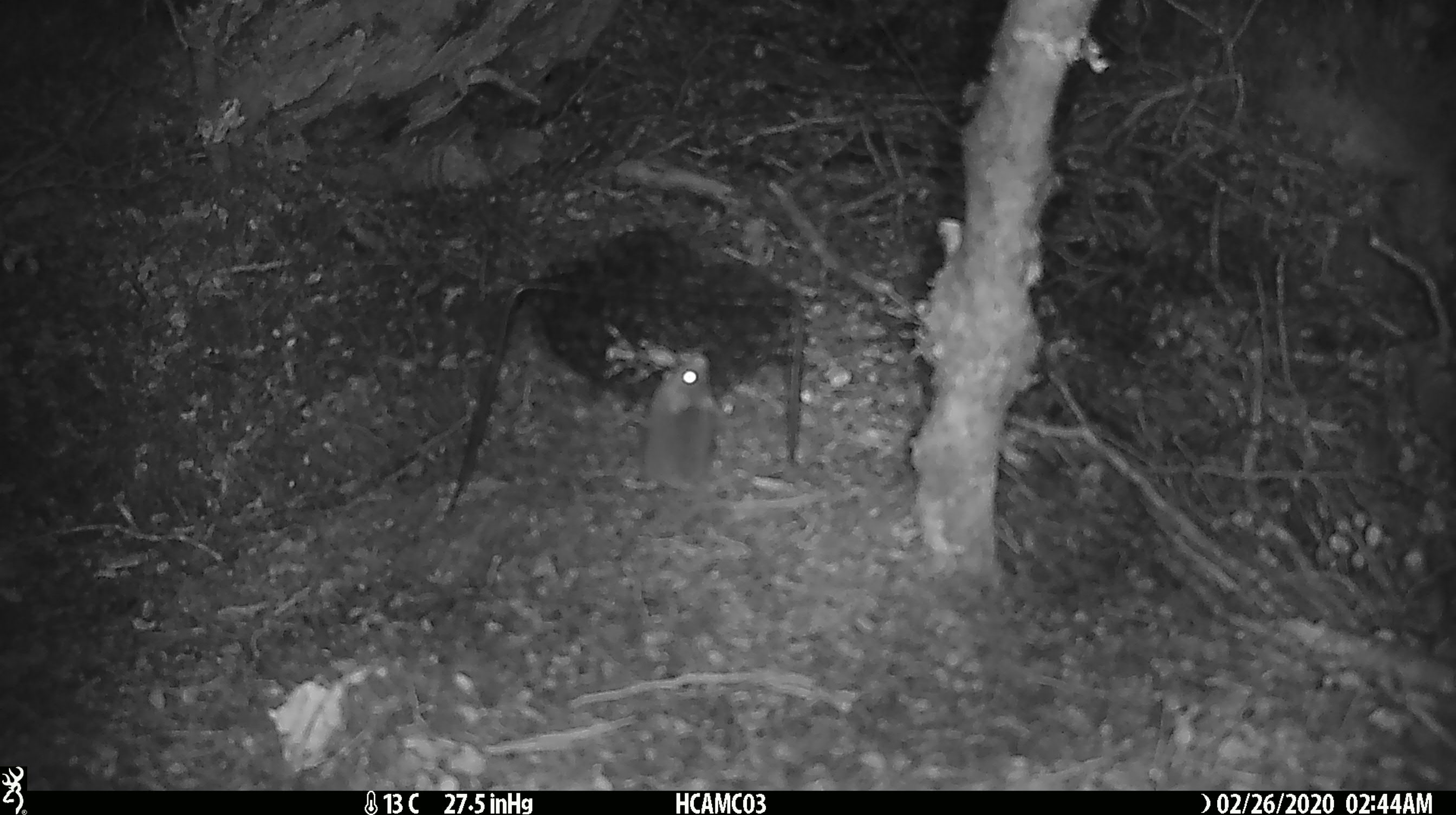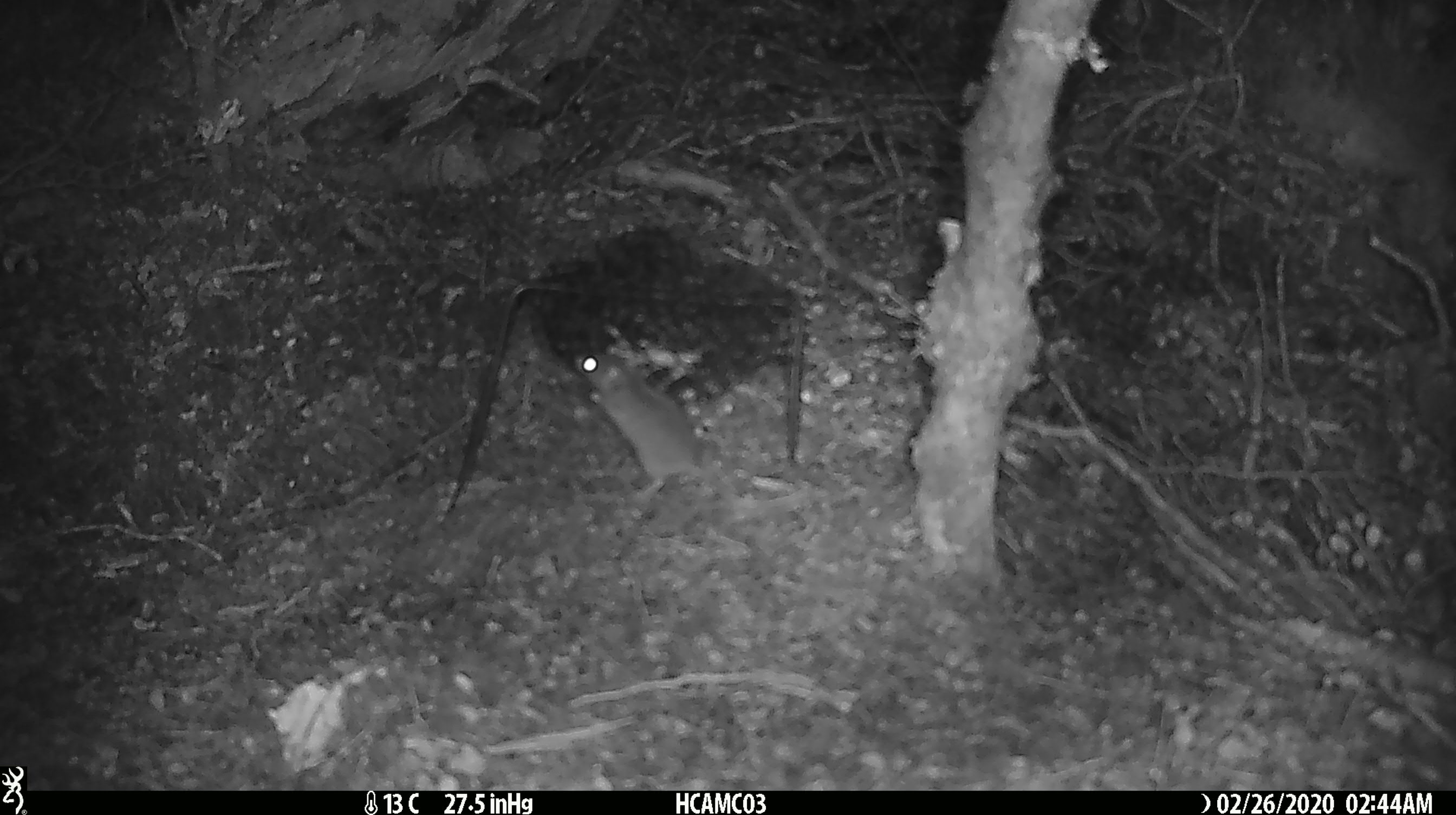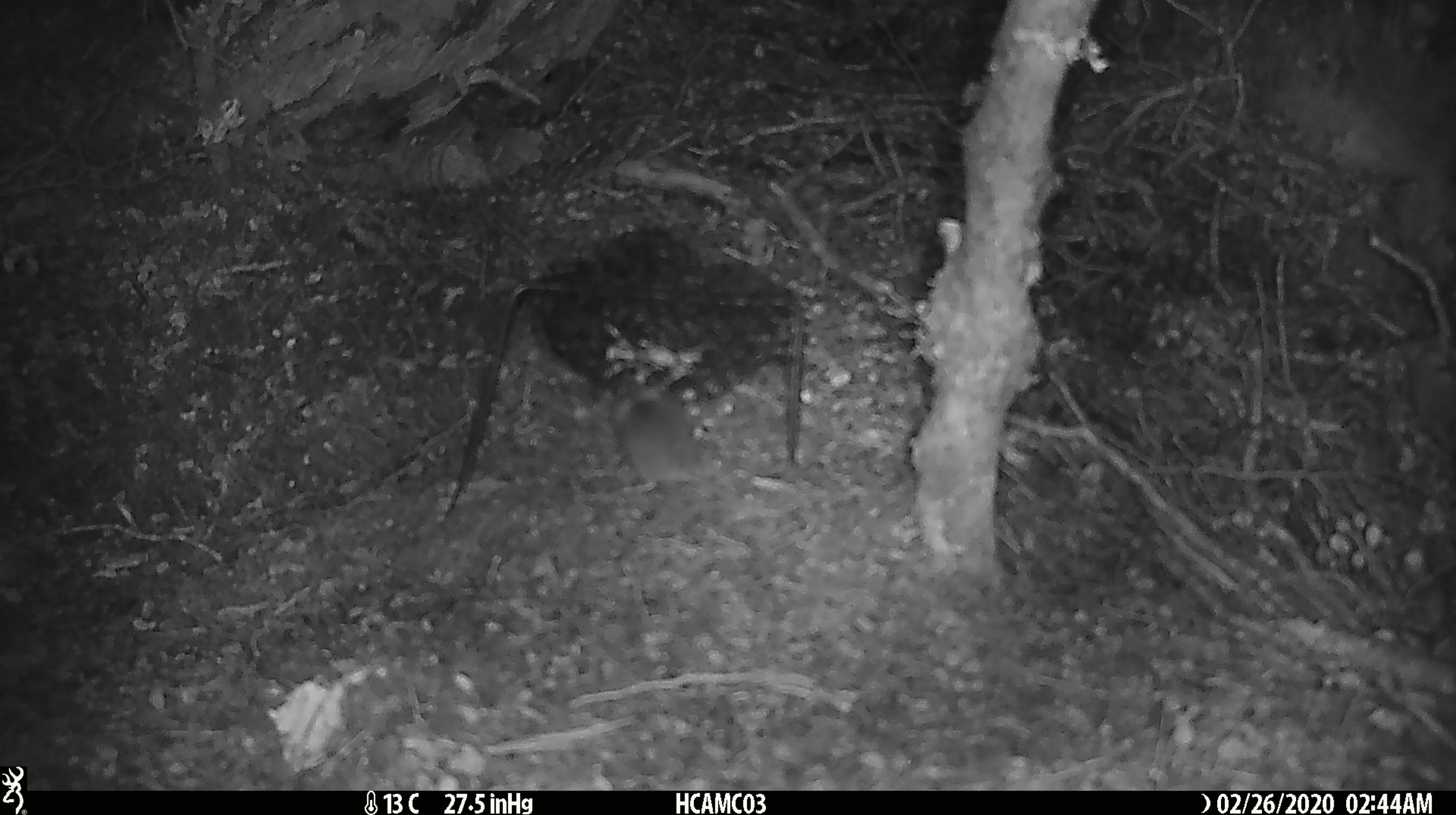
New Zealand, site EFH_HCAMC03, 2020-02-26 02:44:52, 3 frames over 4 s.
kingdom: Animalia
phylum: Chordata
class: Mammalia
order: Rodentia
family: Muridae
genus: Mus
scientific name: Mus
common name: mouse